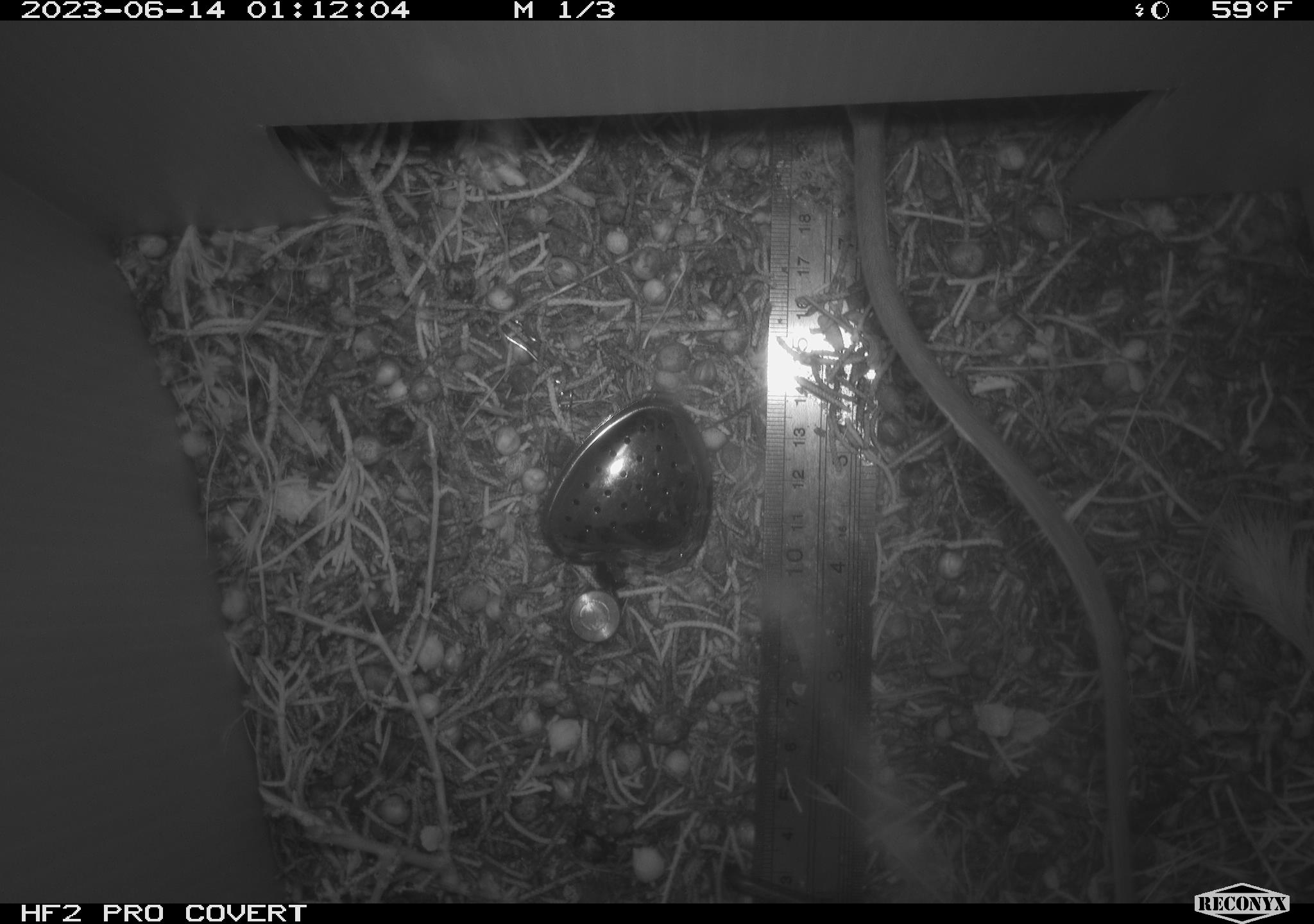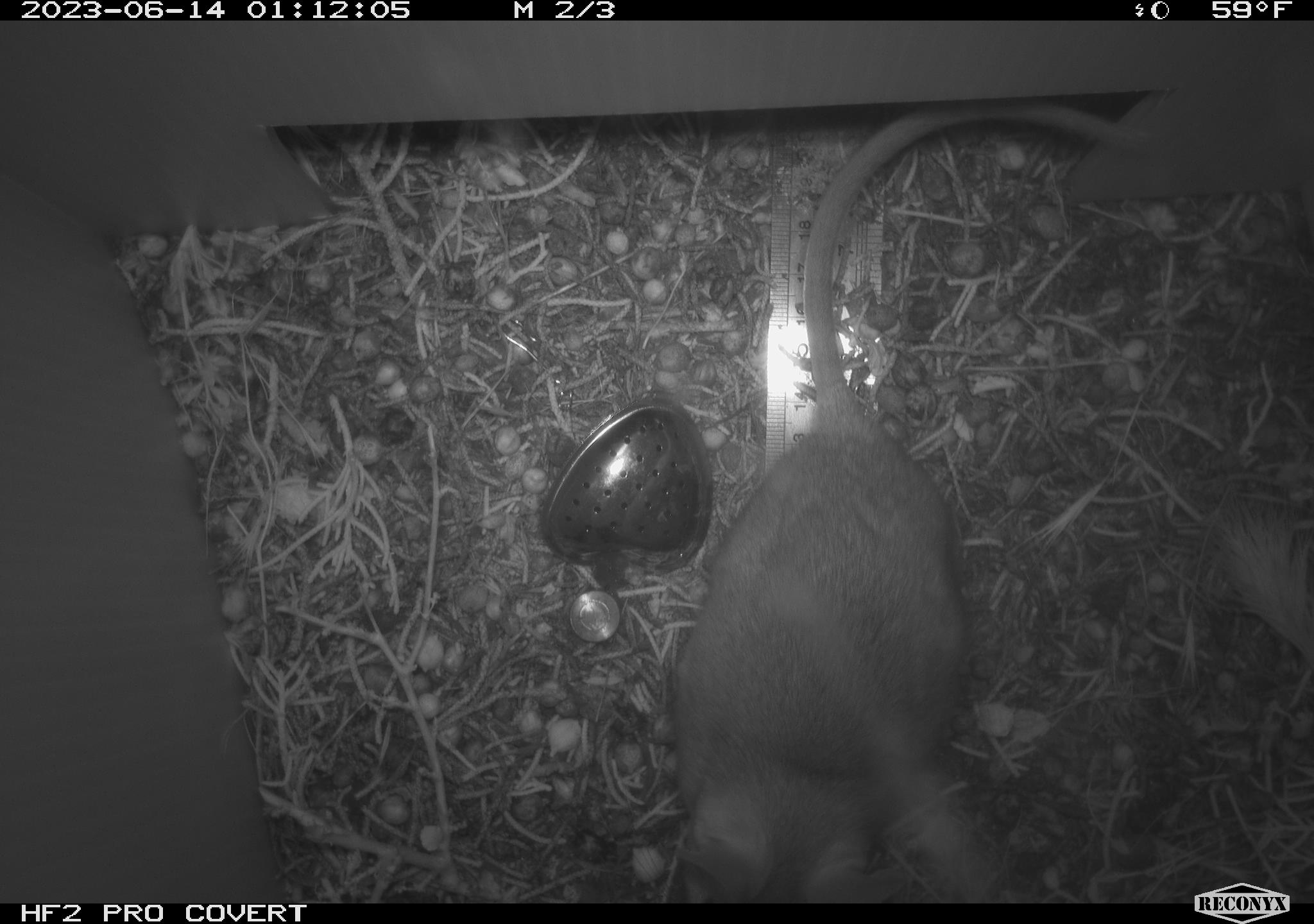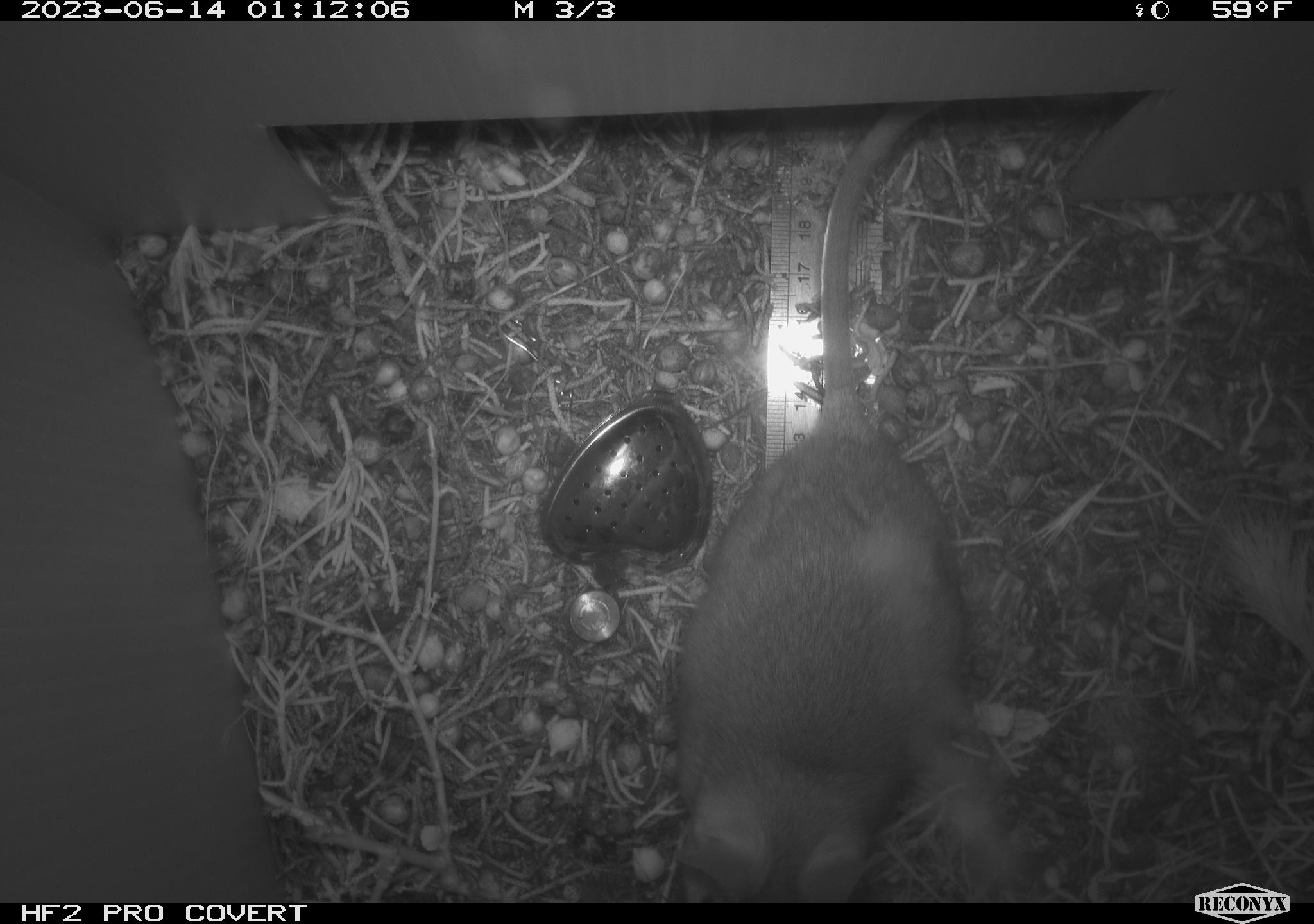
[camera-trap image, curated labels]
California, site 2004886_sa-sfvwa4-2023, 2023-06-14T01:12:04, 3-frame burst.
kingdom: Animalia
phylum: Chordata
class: Mammalia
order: Rodentia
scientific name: Rodentia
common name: rodent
Rodent (Rodentia).